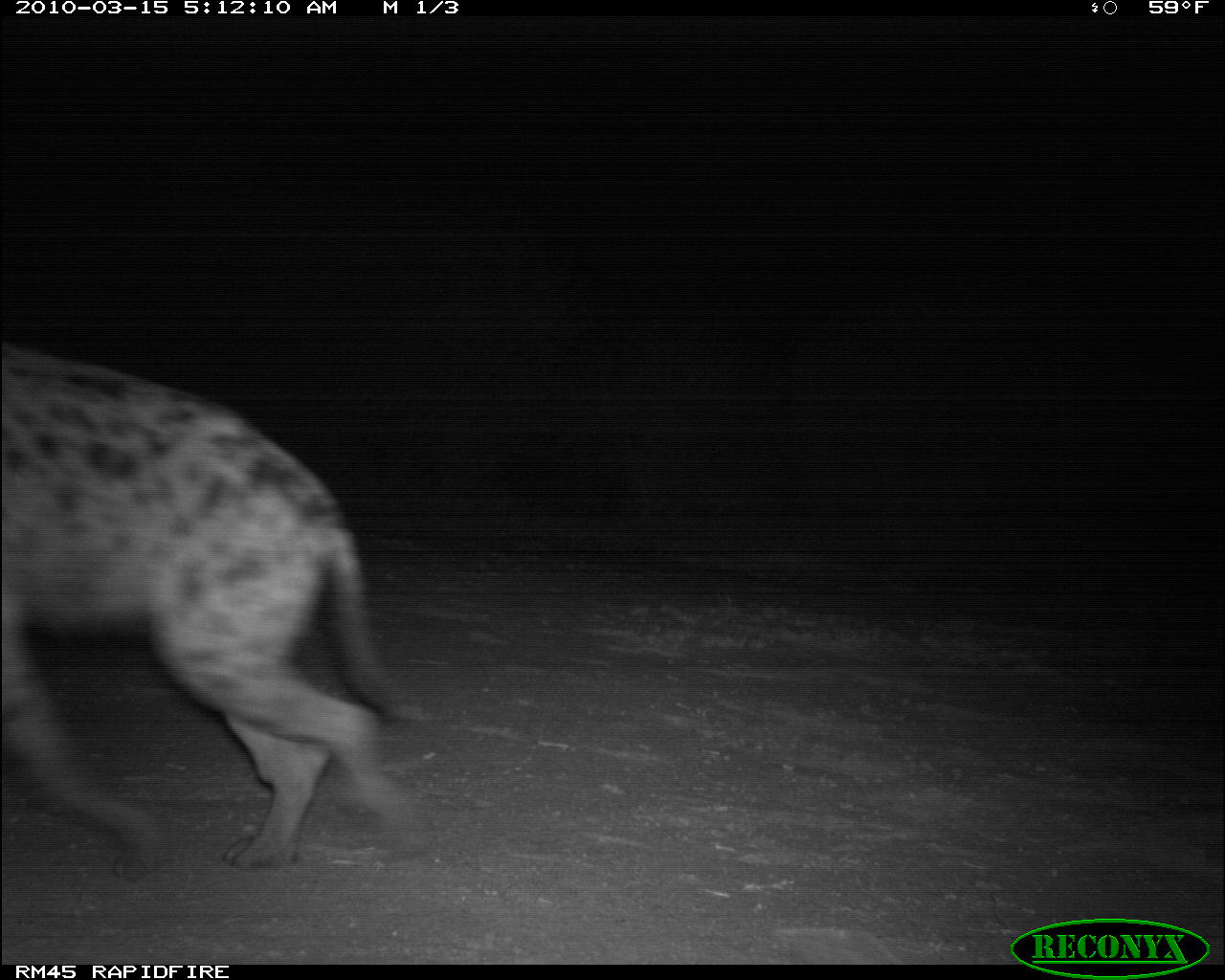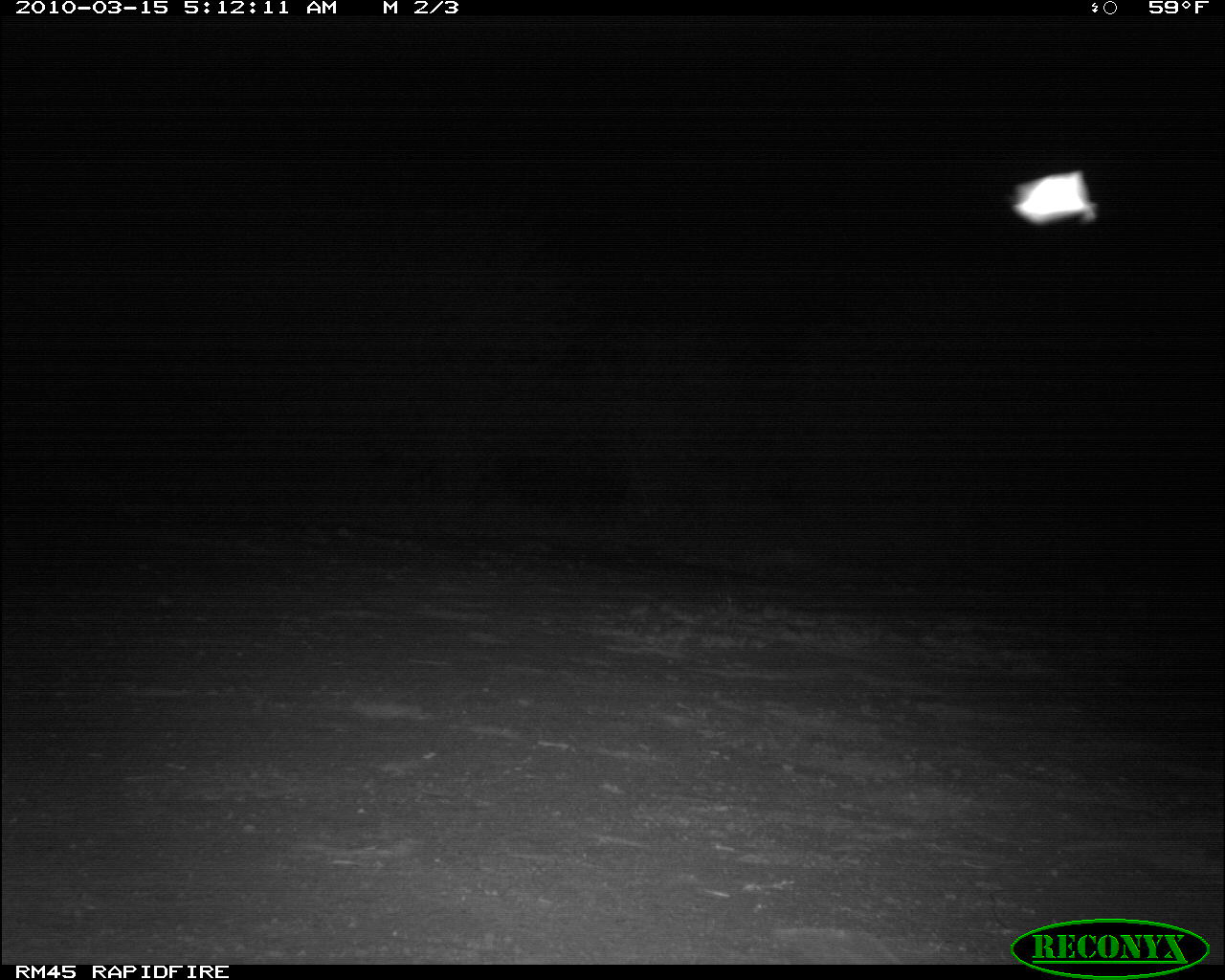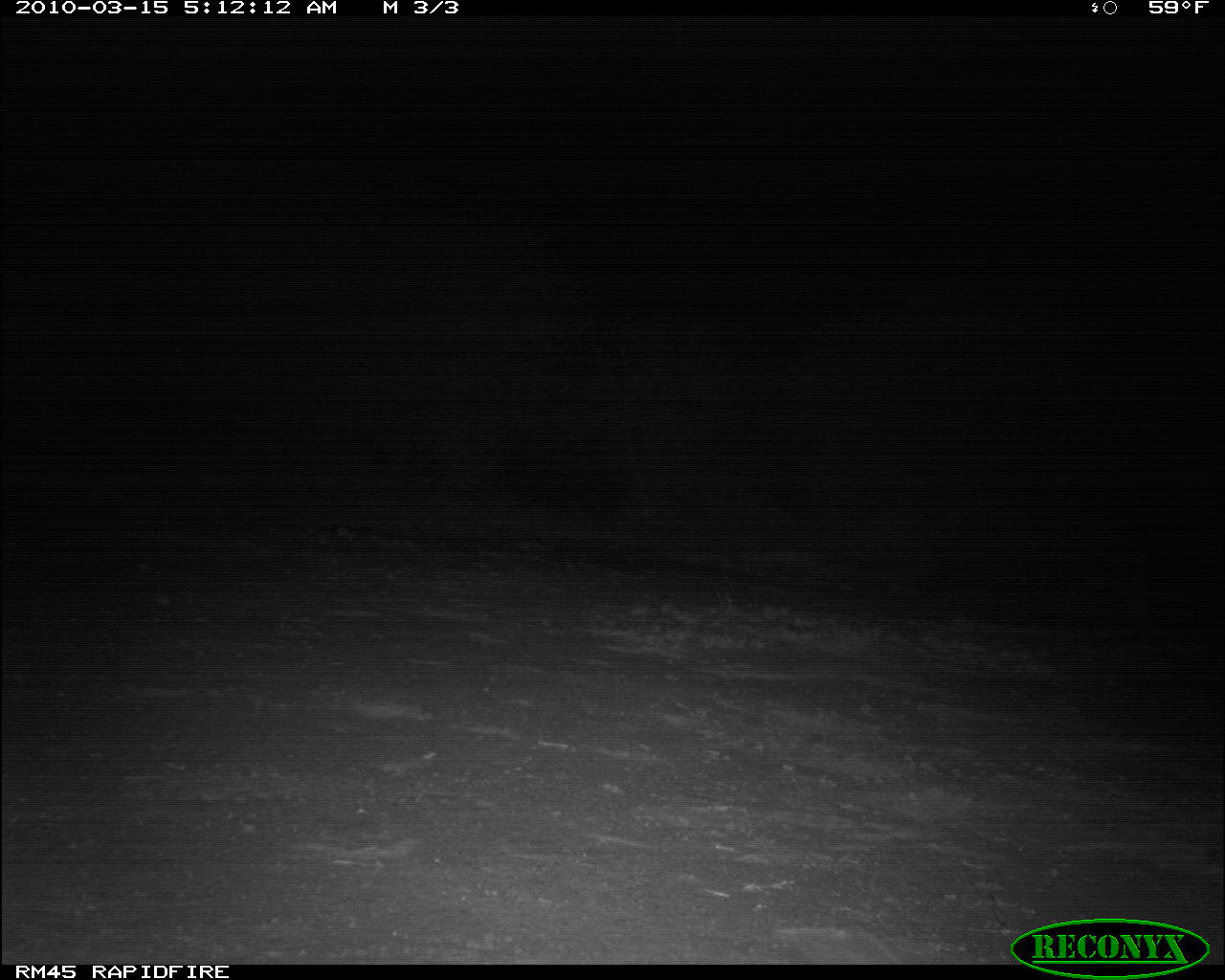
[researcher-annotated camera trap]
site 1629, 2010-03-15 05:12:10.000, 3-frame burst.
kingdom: Animalia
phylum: Chordata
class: Mammalia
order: Carnivora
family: Hyaenidae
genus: Crocuta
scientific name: Crocuta crocuta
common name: spotted hyena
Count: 1.